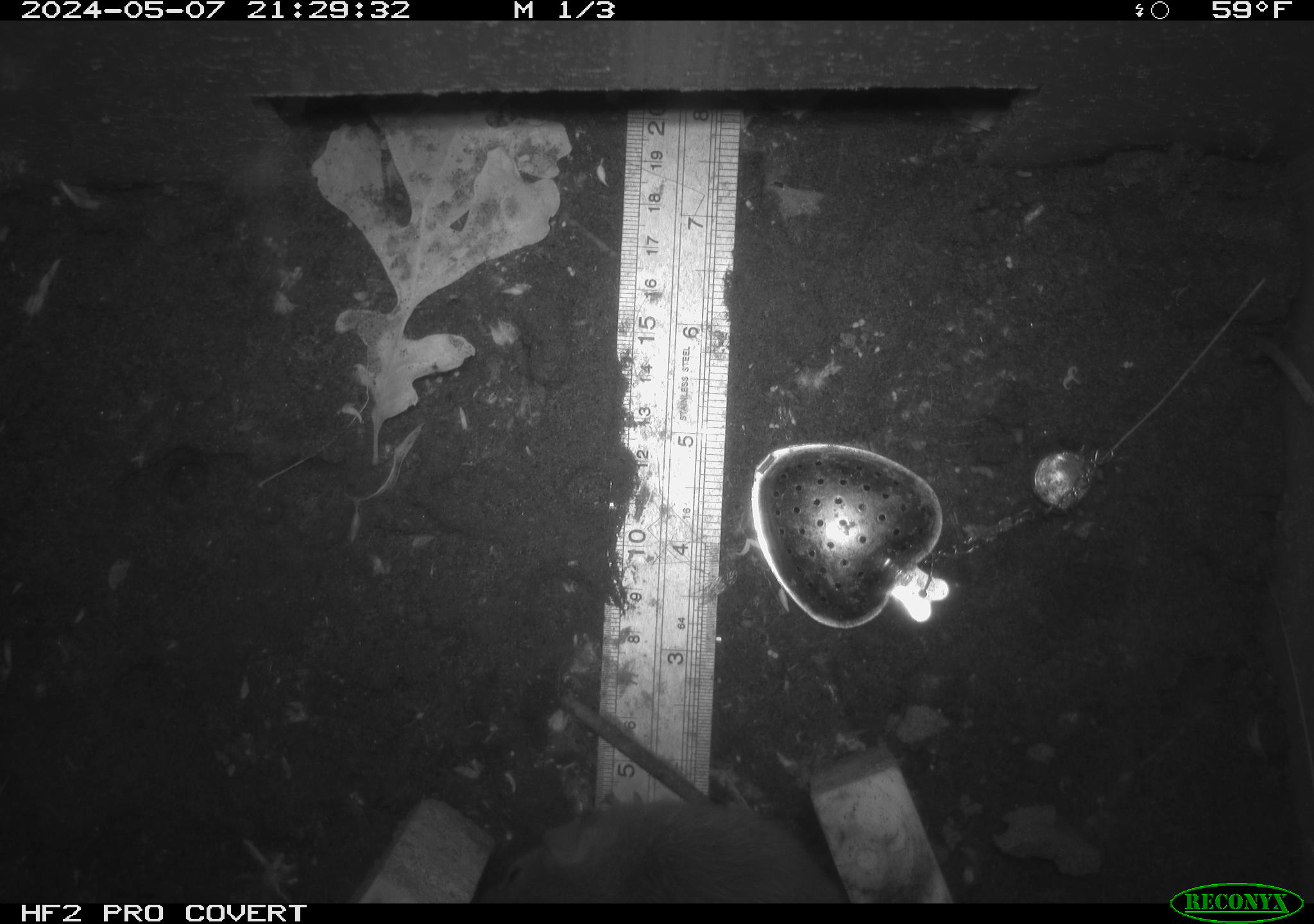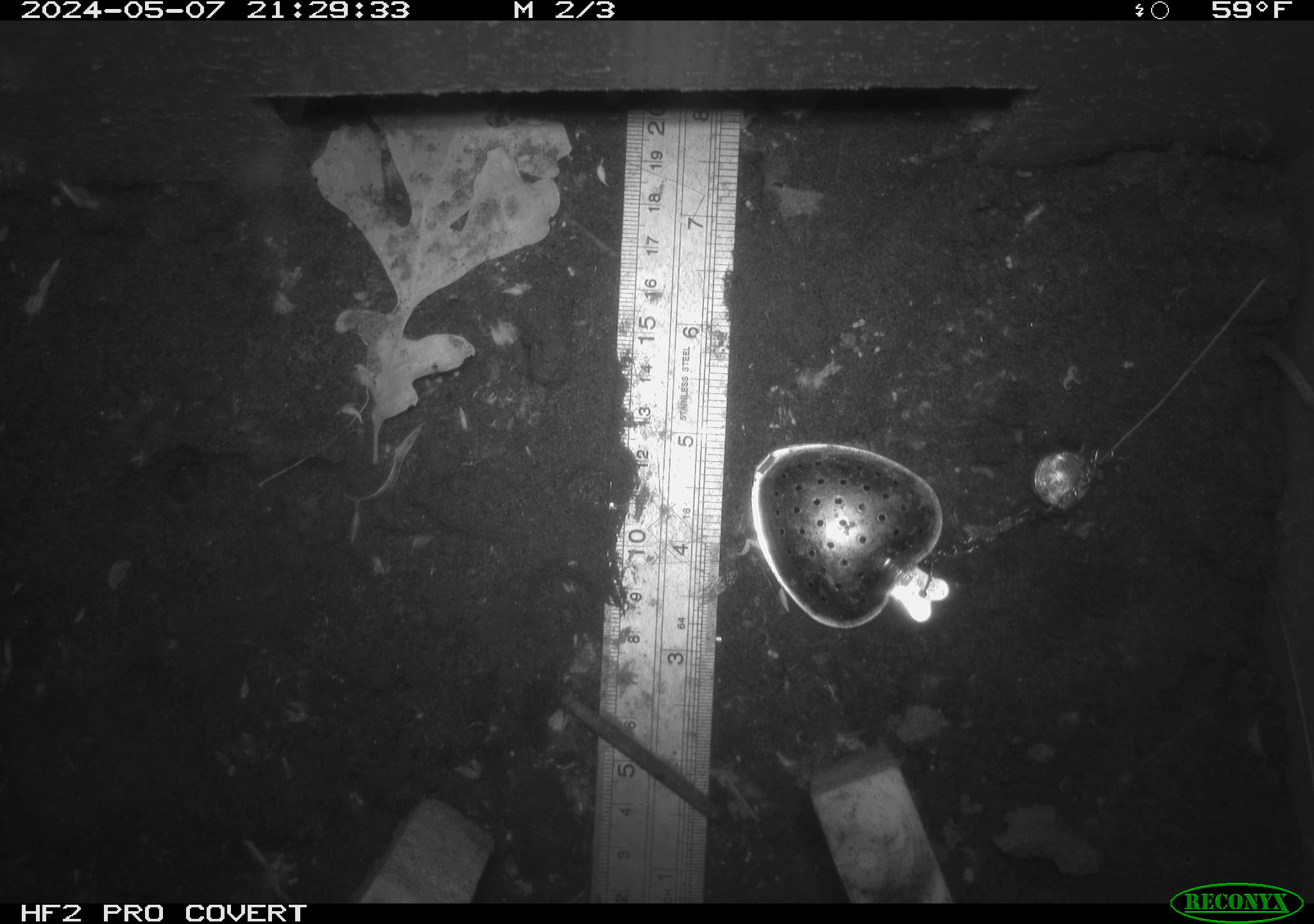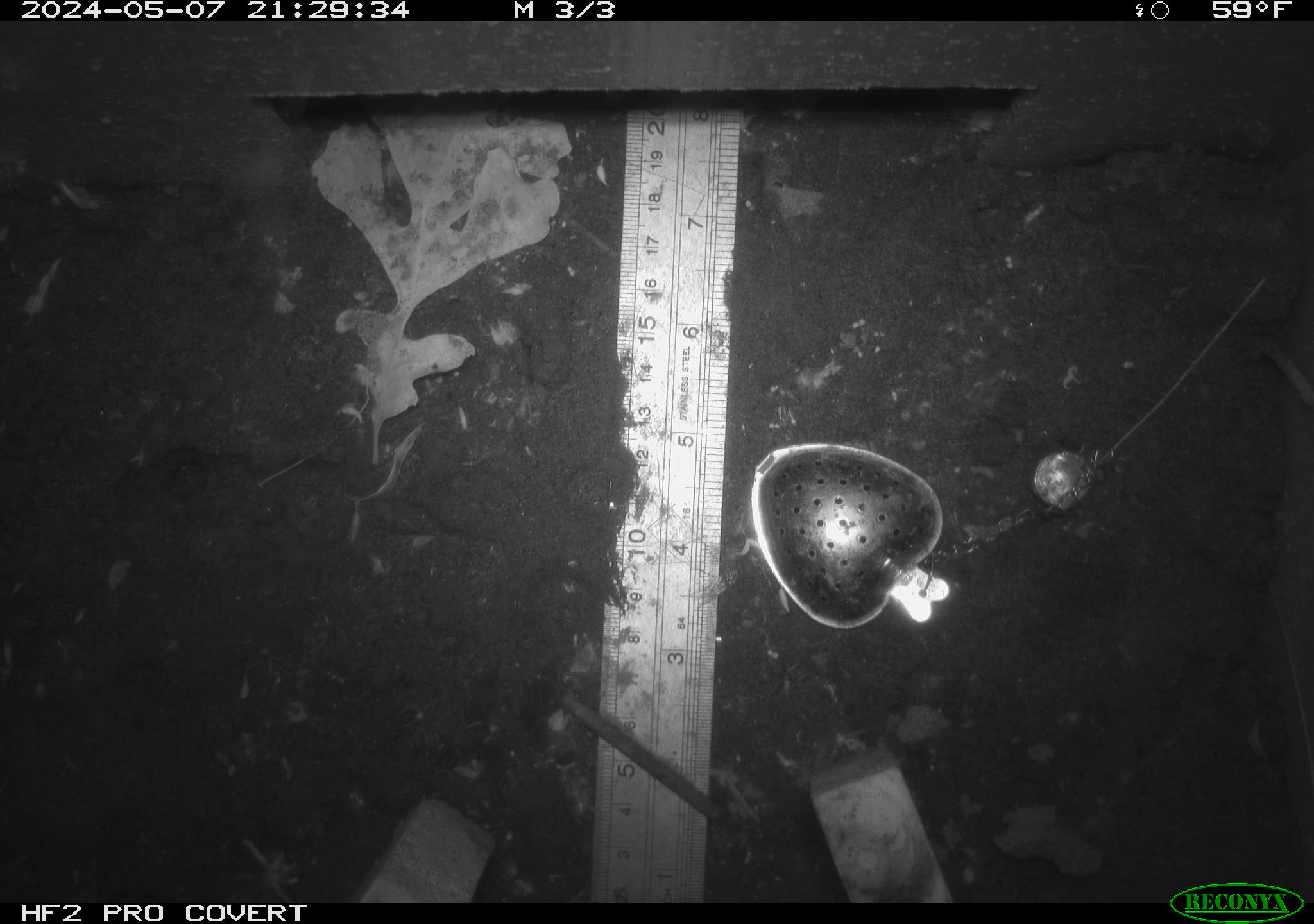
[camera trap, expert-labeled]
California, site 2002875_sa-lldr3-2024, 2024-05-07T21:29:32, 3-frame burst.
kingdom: Animalia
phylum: Chordata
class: Mammalia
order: Rodentia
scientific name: Rodentia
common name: rodent